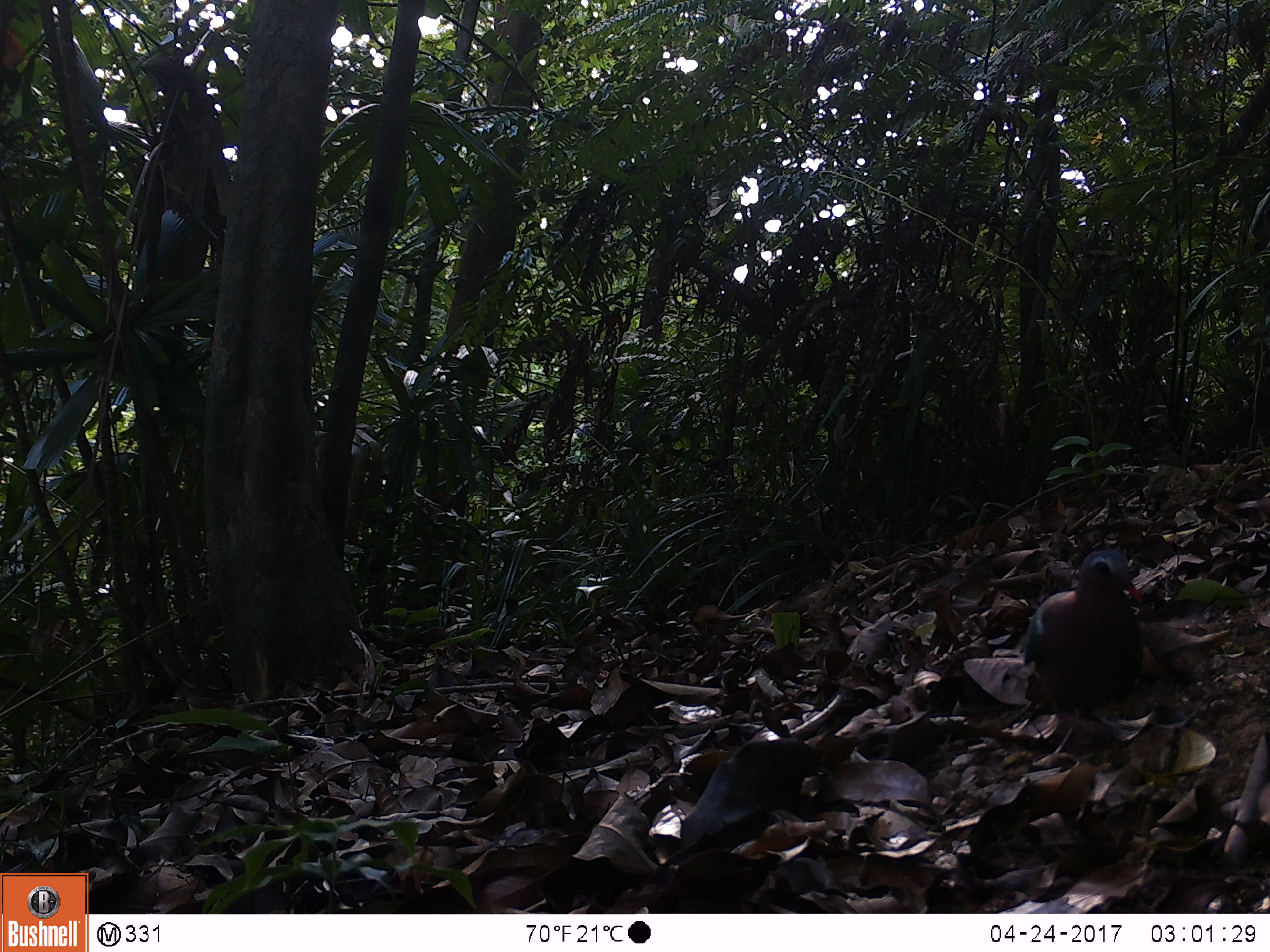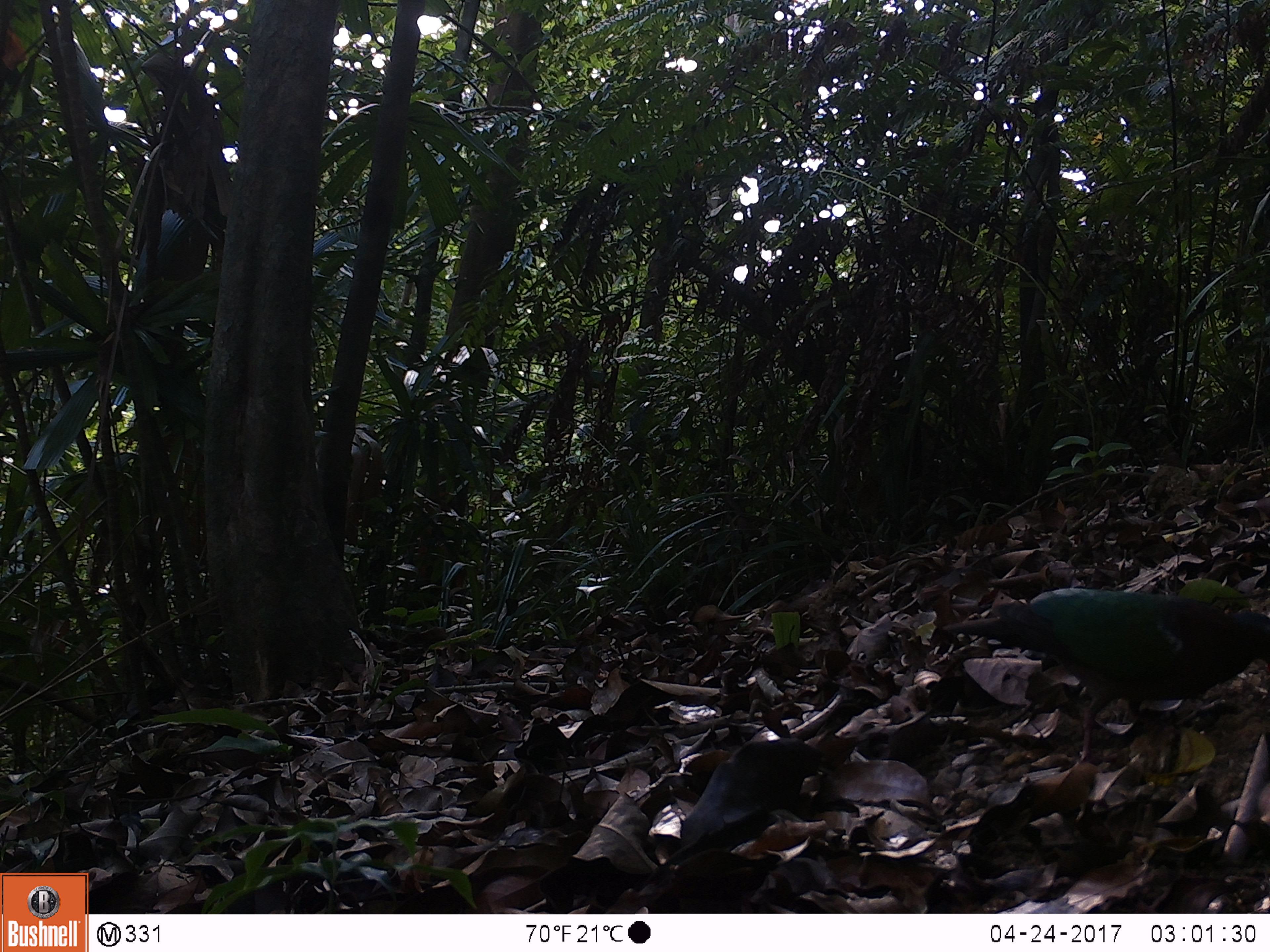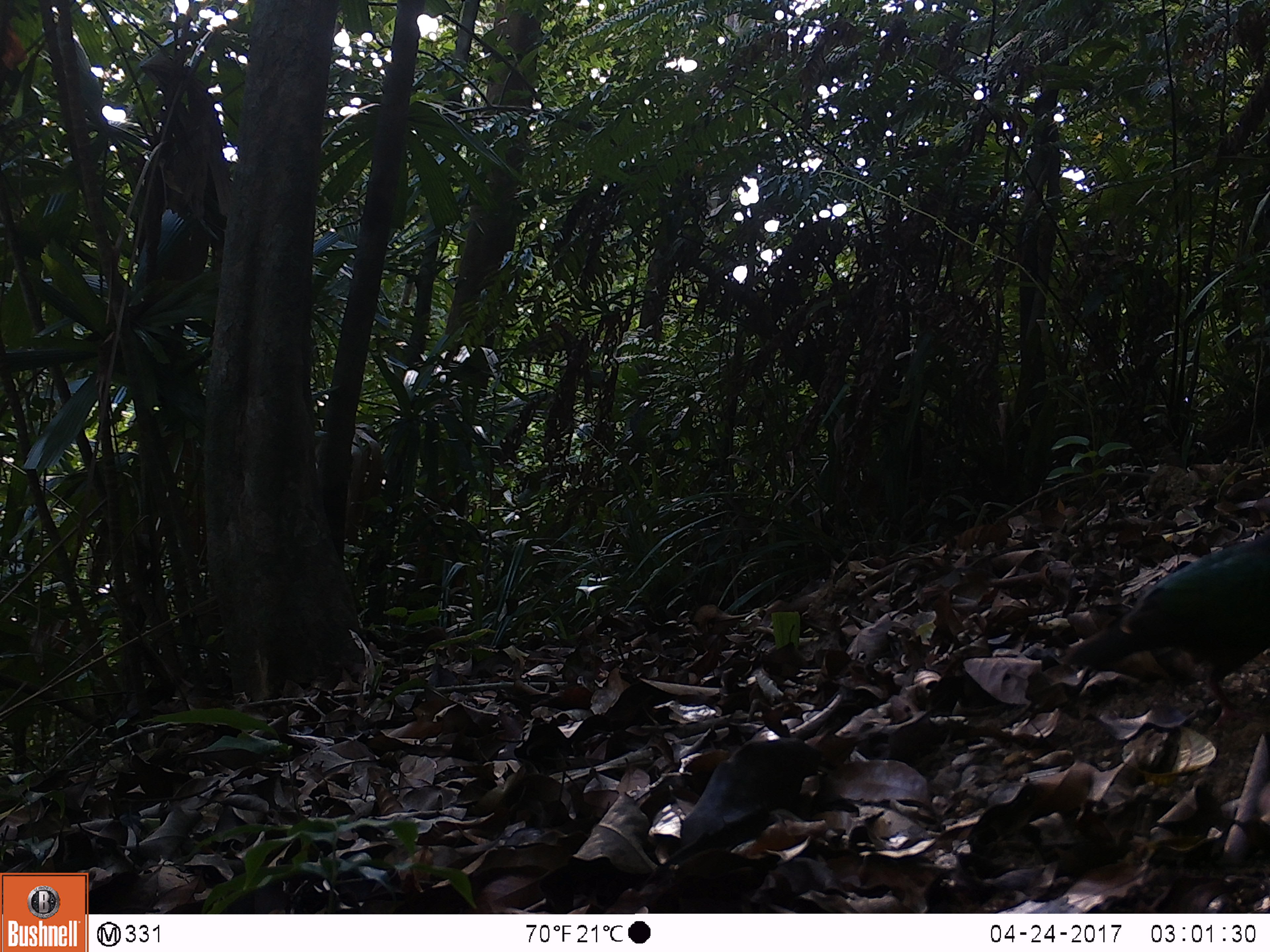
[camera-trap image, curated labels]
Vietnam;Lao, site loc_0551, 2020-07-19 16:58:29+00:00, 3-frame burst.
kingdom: Animalia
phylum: Chordata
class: Aves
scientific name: Aves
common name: bird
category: unidentified bird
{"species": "unidentified bird (bird) (Aves)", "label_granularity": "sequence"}